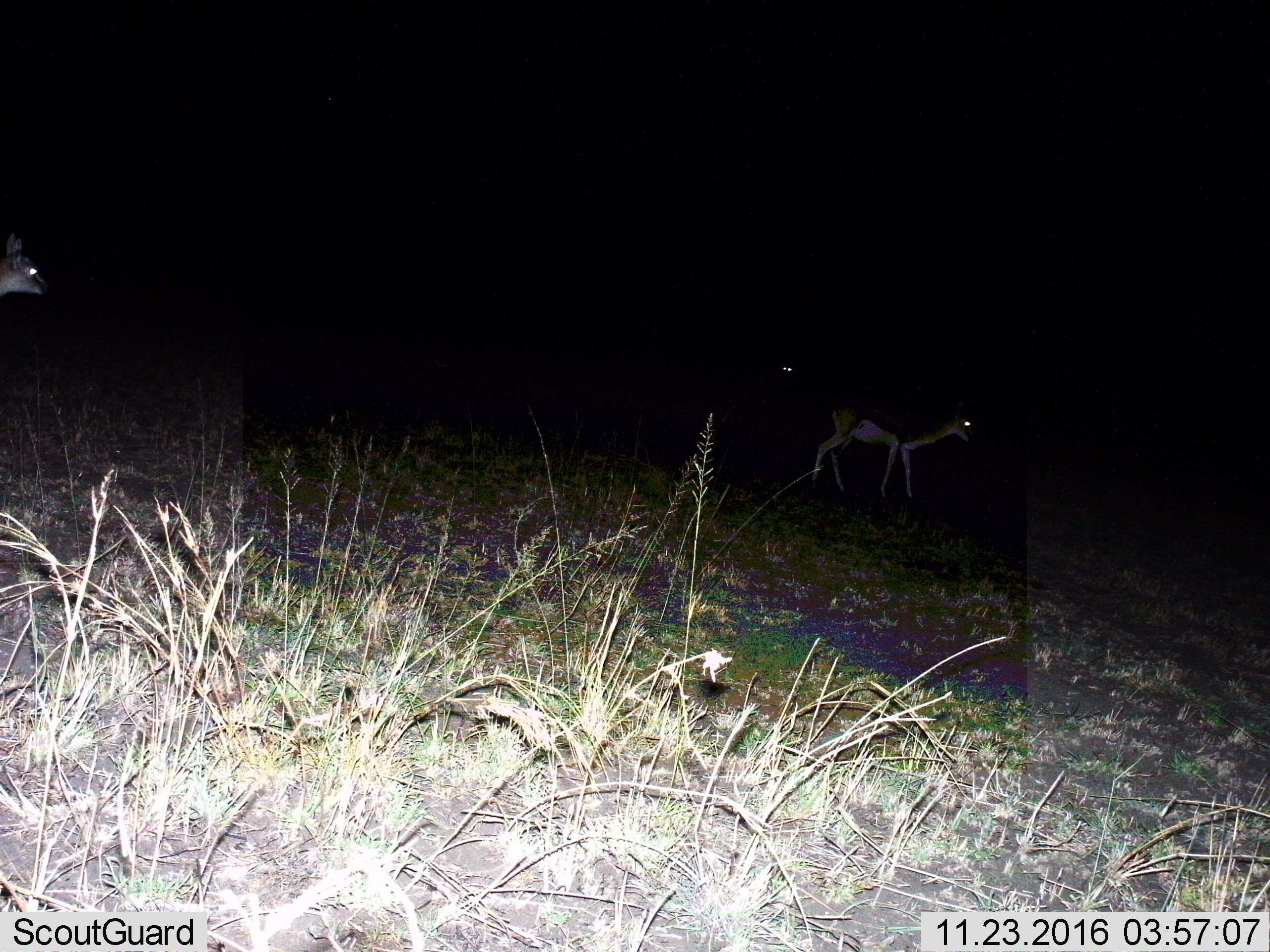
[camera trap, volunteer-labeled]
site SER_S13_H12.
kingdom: Animalia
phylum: Chordata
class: Mammalia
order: Artiodactyla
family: Bovidae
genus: Eudorcas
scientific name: Eudorcas thomsonii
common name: thomson's gazelle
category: gazellethomsons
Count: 2.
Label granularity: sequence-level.